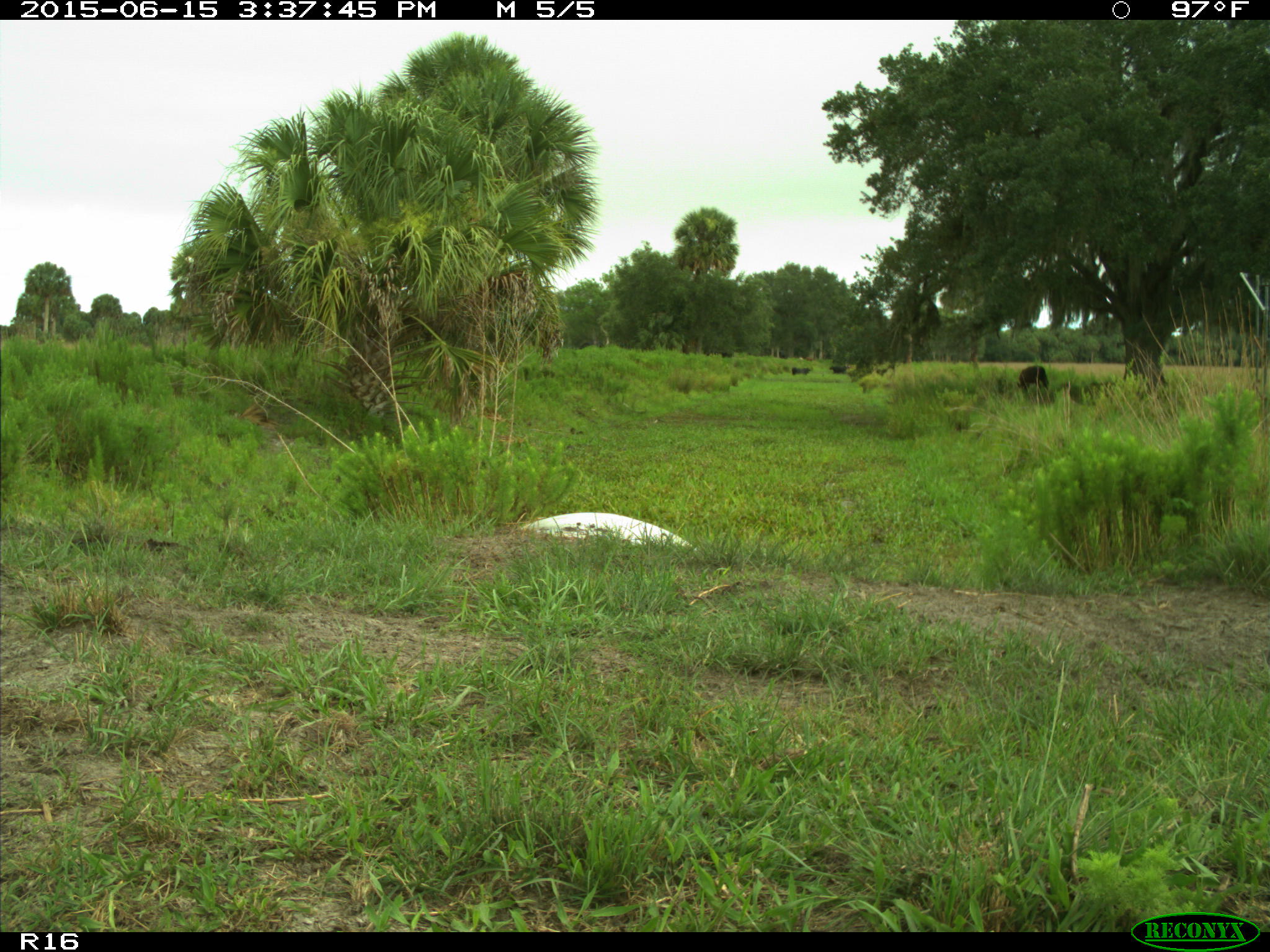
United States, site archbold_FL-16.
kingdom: Animalia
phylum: Chordata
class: Mammalia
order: Artiodactyla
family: Bovidae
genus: Bos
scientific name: Bos taurus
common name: domestic cow